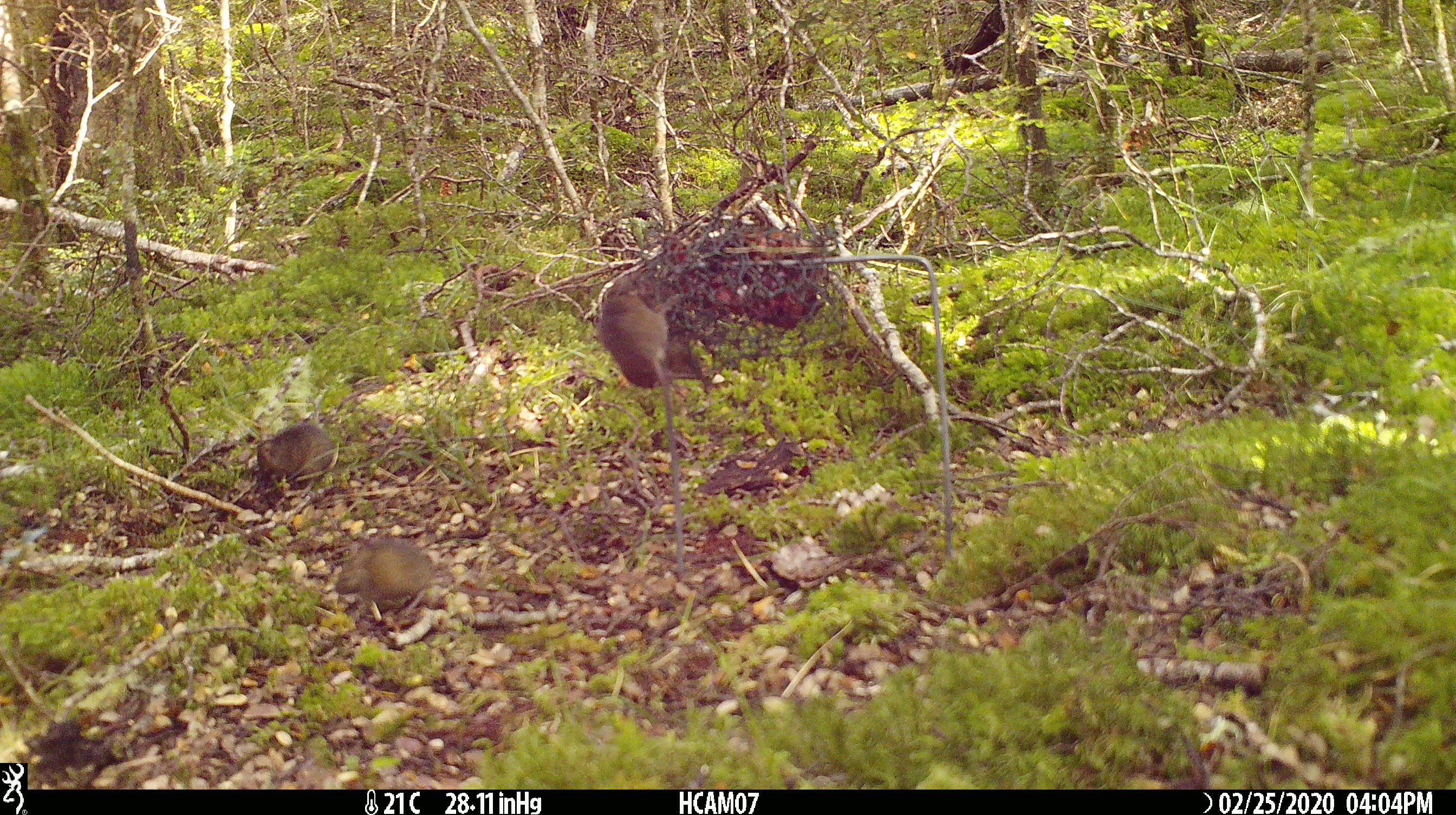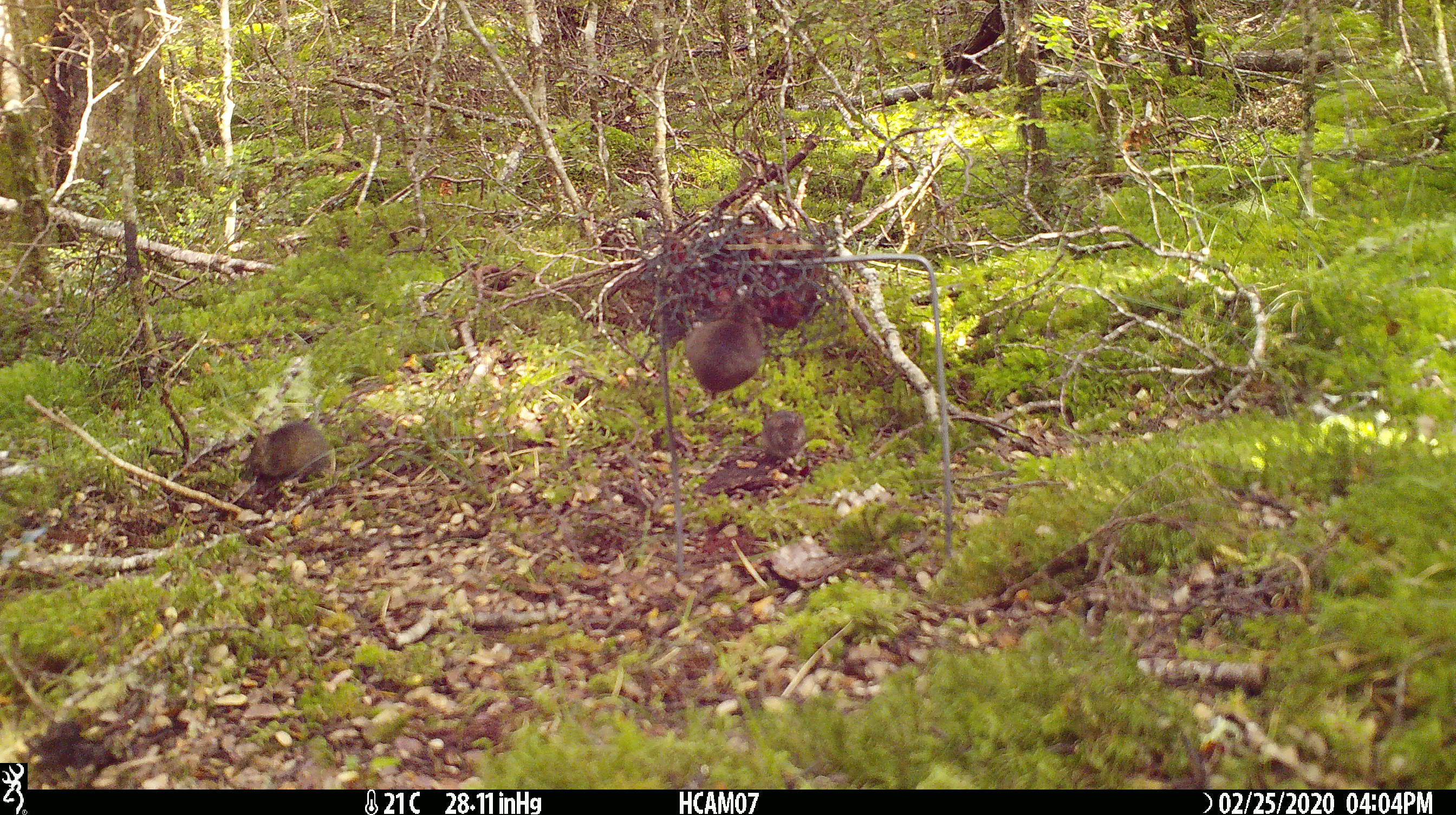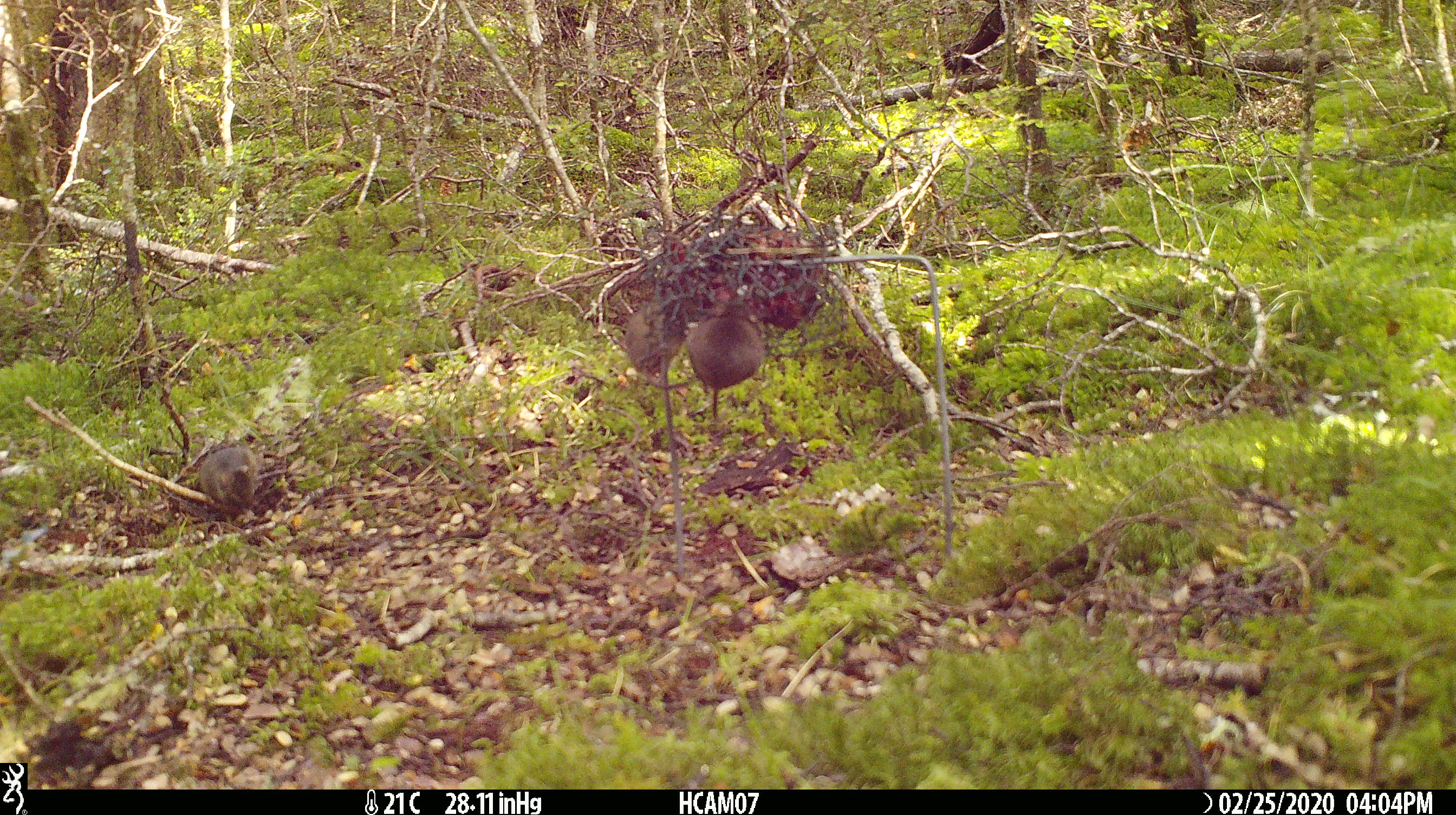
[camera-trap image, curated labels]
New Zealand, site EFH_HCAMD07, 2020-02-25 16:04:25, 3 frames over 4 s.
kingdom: Animalia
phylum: Chordata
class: Mammalia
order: Rodentia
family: Muridae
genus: Mus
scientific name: Mus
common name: mouse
Mouse (Mus).